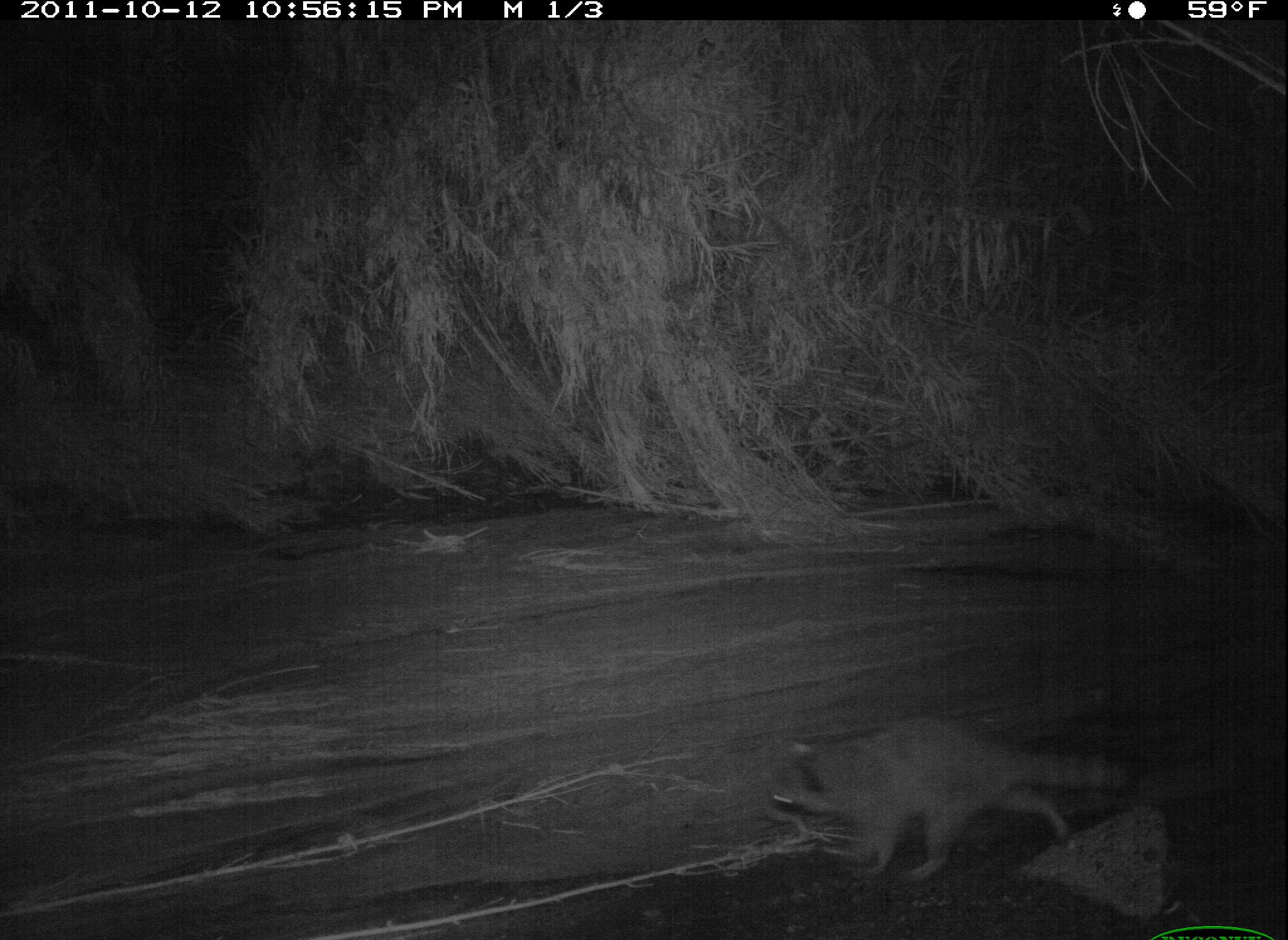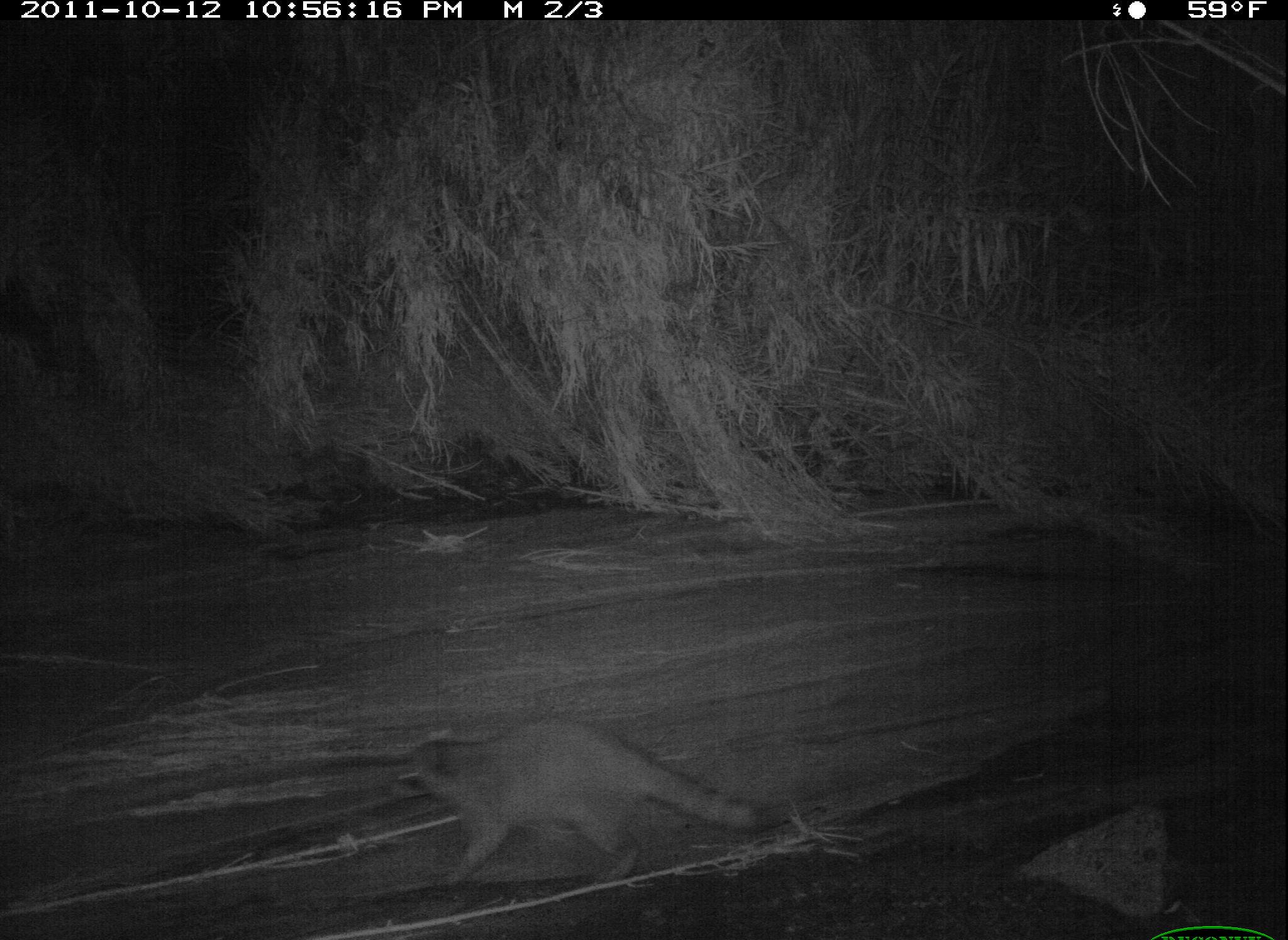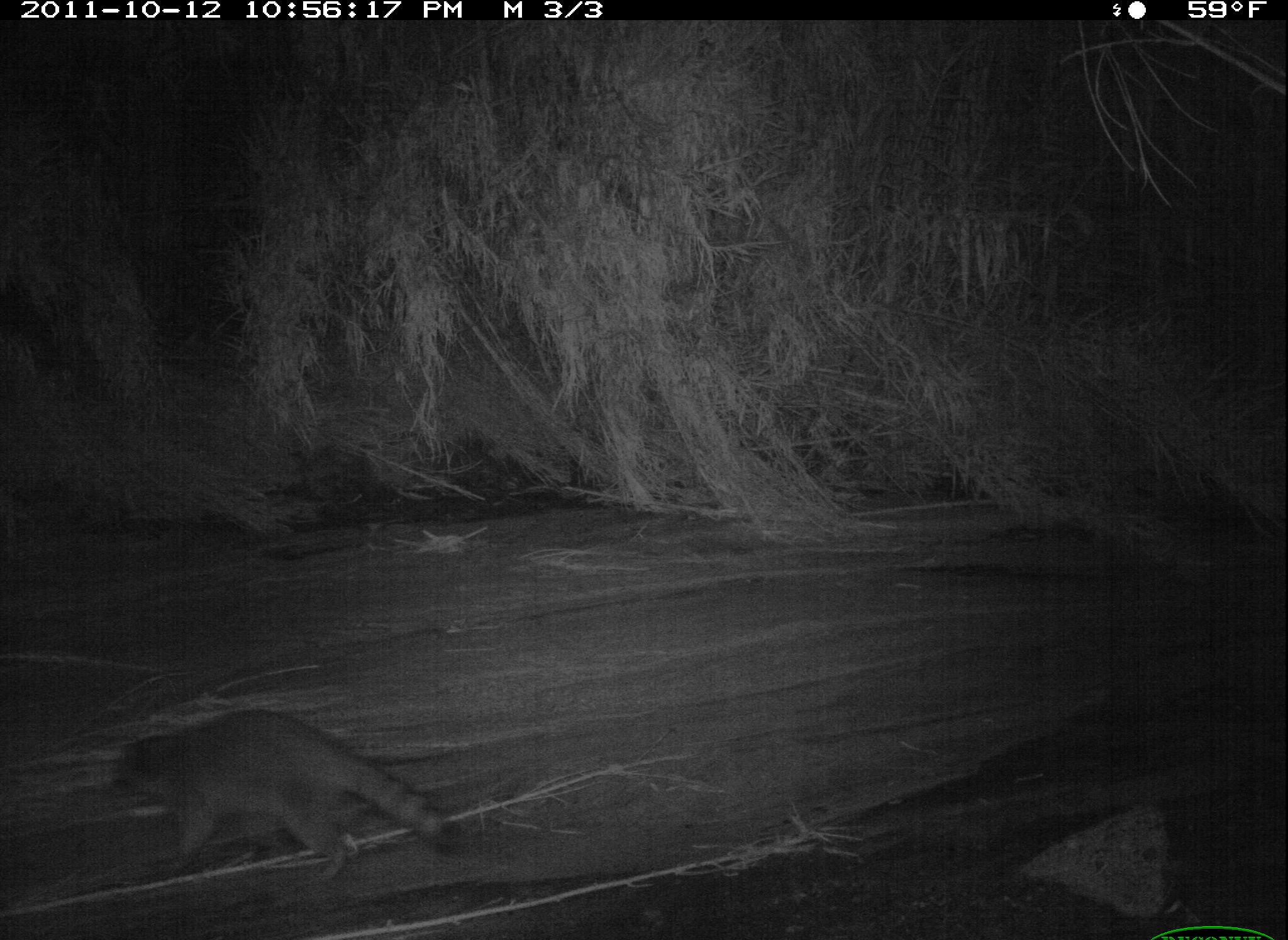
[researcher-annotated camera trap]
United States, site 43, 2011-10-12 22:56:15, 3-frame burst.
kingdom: Animalia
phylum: Chordata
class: Mammalia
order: Carnivora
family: Procyonidae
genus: Procyon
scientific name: Procyon lotor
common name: raccoon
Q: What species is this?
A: Raccoon (Procyon lotor).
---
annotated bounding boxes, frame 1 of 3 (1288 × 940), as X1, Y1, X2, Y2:
raccoon: 766, 709, 1164, 884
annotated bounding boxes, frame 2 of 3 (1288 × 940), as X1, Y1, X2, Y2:
raccoon: 375, 713, 791, 907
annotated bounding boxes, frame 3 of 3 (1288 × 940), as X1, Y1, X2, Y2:
raccoon: 98, 697, 475, 894